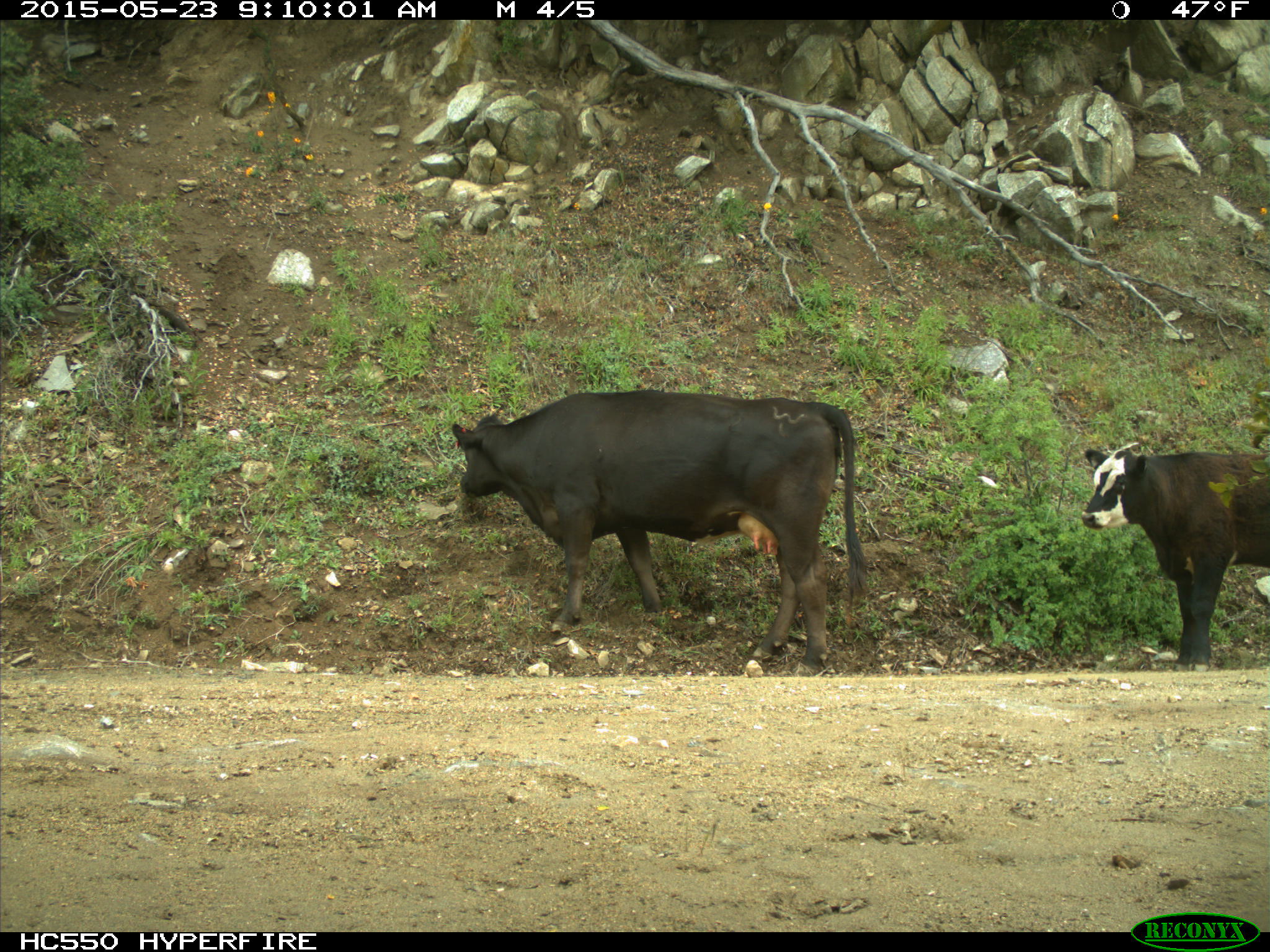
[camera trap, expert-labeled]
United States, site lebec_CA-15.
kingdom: Animalia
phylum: Chordata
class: Mammalia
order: Artiodactyla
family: Bovidae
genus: Bos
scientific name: Bos taurus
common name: domestic cow